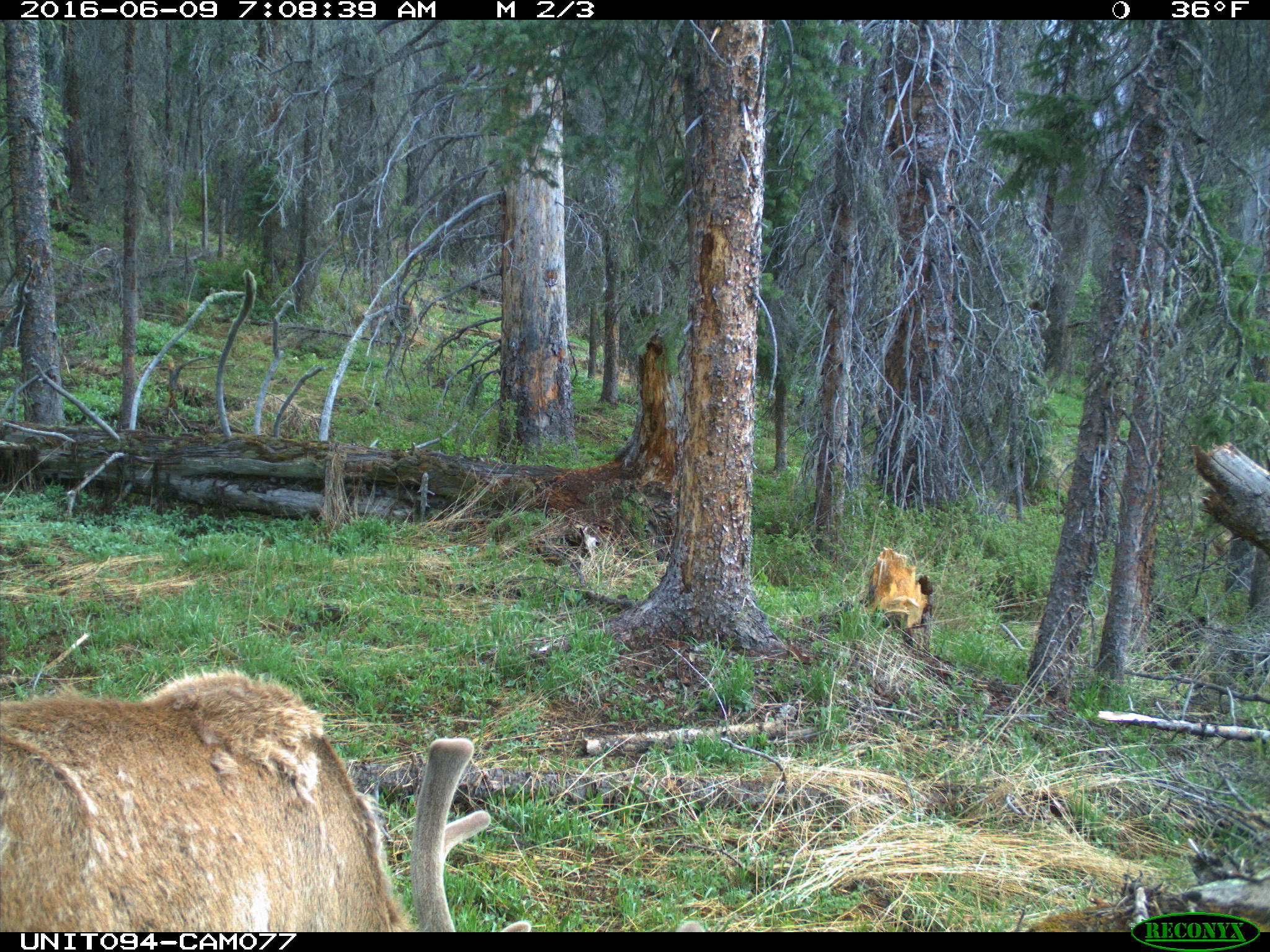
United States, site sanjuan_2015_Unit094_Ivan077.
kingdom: Animalia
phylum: Chordata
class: Mammalia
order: Artiodactyla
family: Cervidae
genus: Cervus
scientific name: Cervus elaphus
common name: red deer